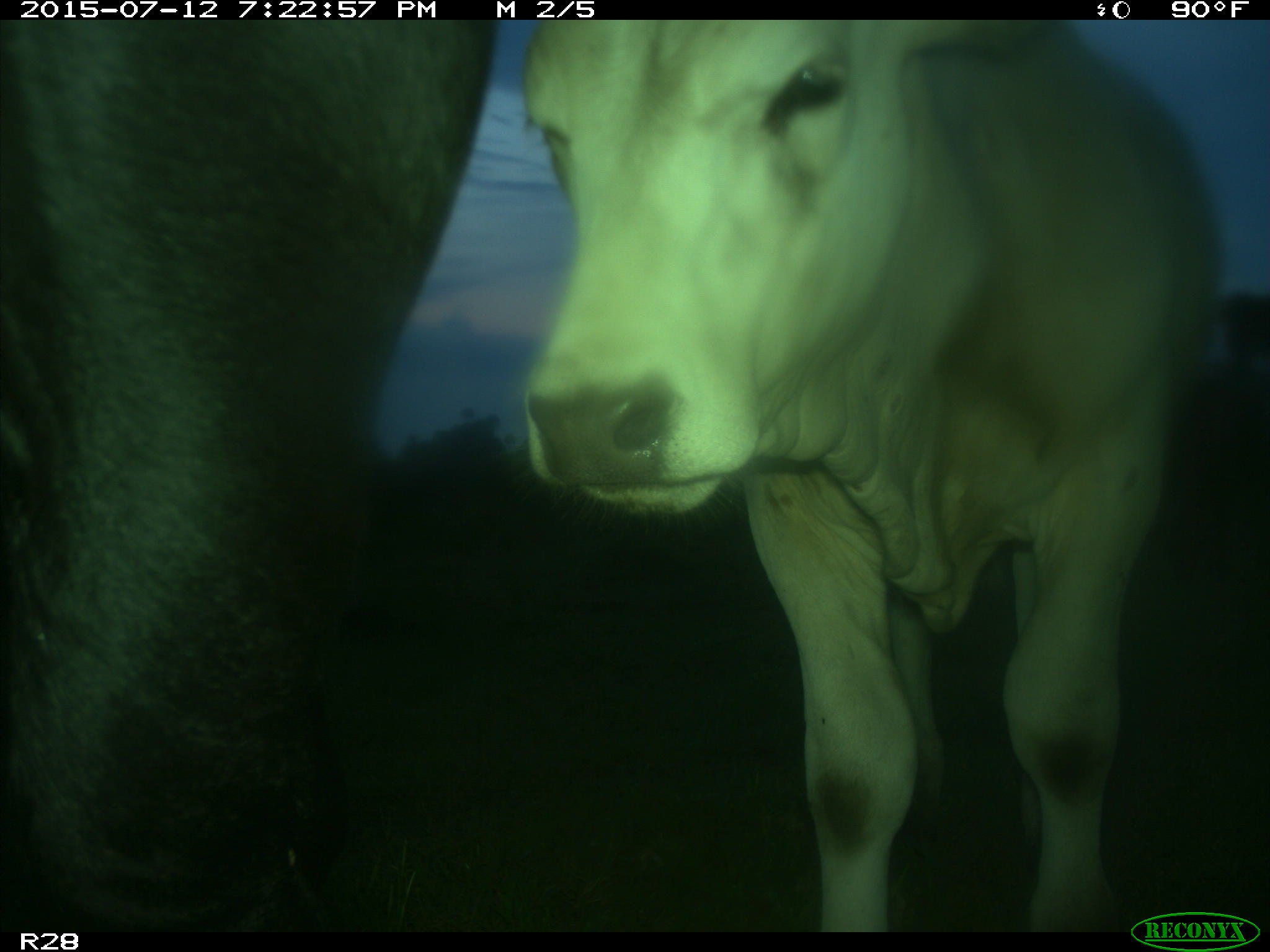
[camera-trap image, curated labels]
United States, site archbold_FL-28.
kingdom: Animalia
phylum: Chordata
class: Mammalia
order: Artiodactyla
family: Bovidae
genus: Bos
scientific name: Bos taurus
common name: domestic cow